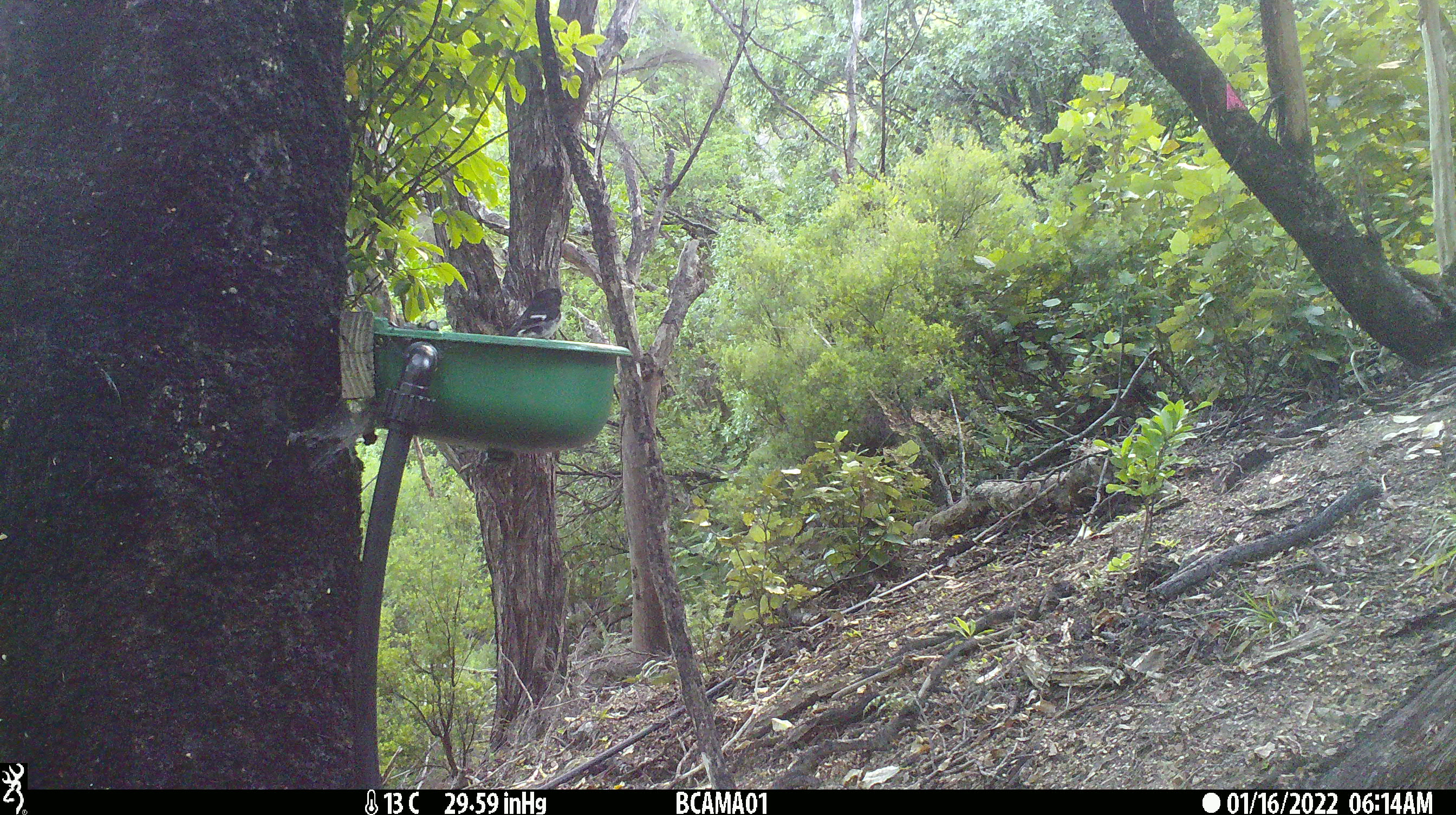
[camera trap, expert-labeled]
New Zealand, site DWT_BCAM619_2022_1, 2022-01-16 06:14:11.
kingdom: Animalia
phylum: Chordata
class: Aves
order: Passeriformes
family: Petroicidae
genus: Petroica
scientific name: Petroica macrocephala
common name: tomtit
Tomtit (Petroica macrocephala).